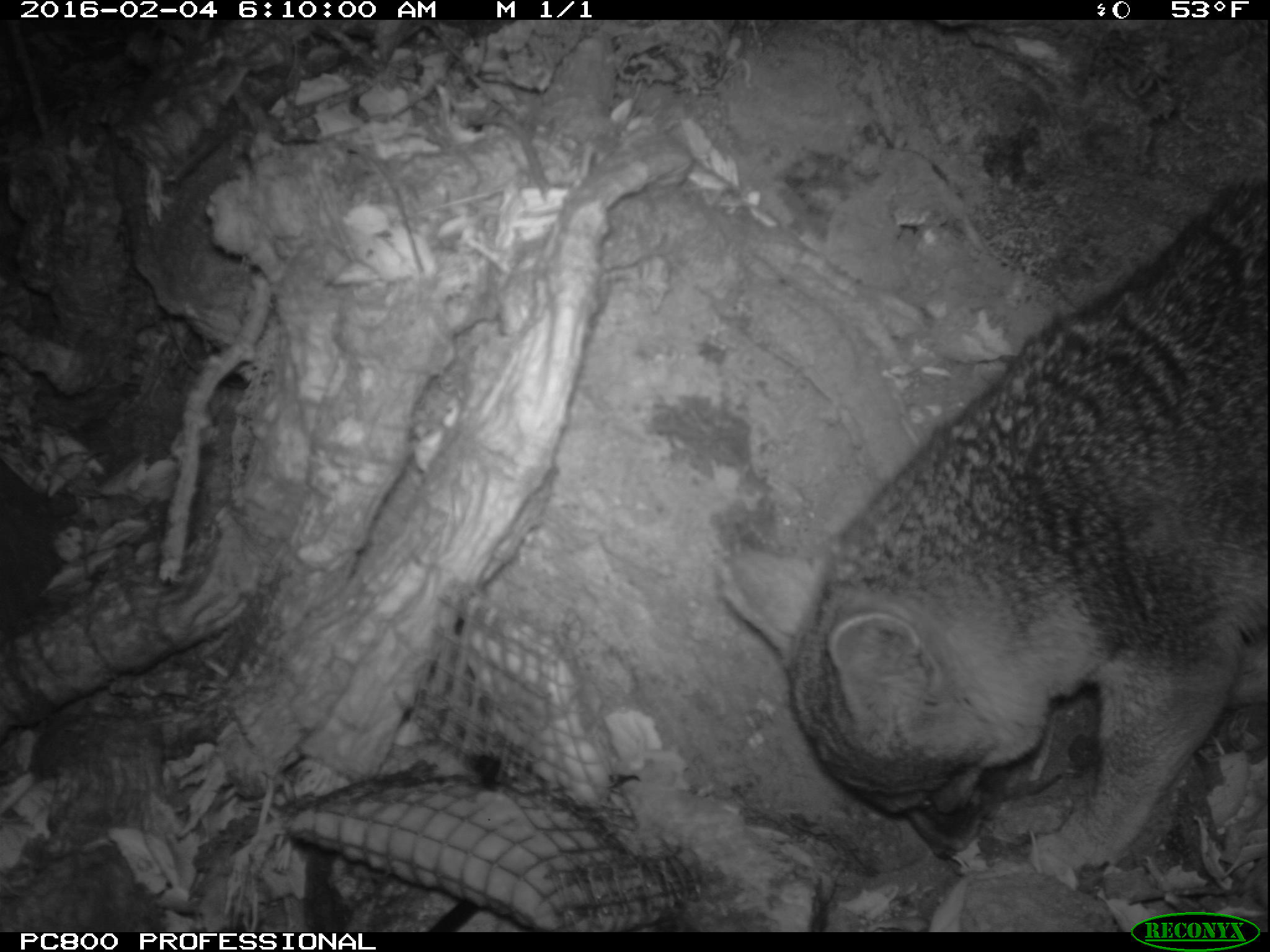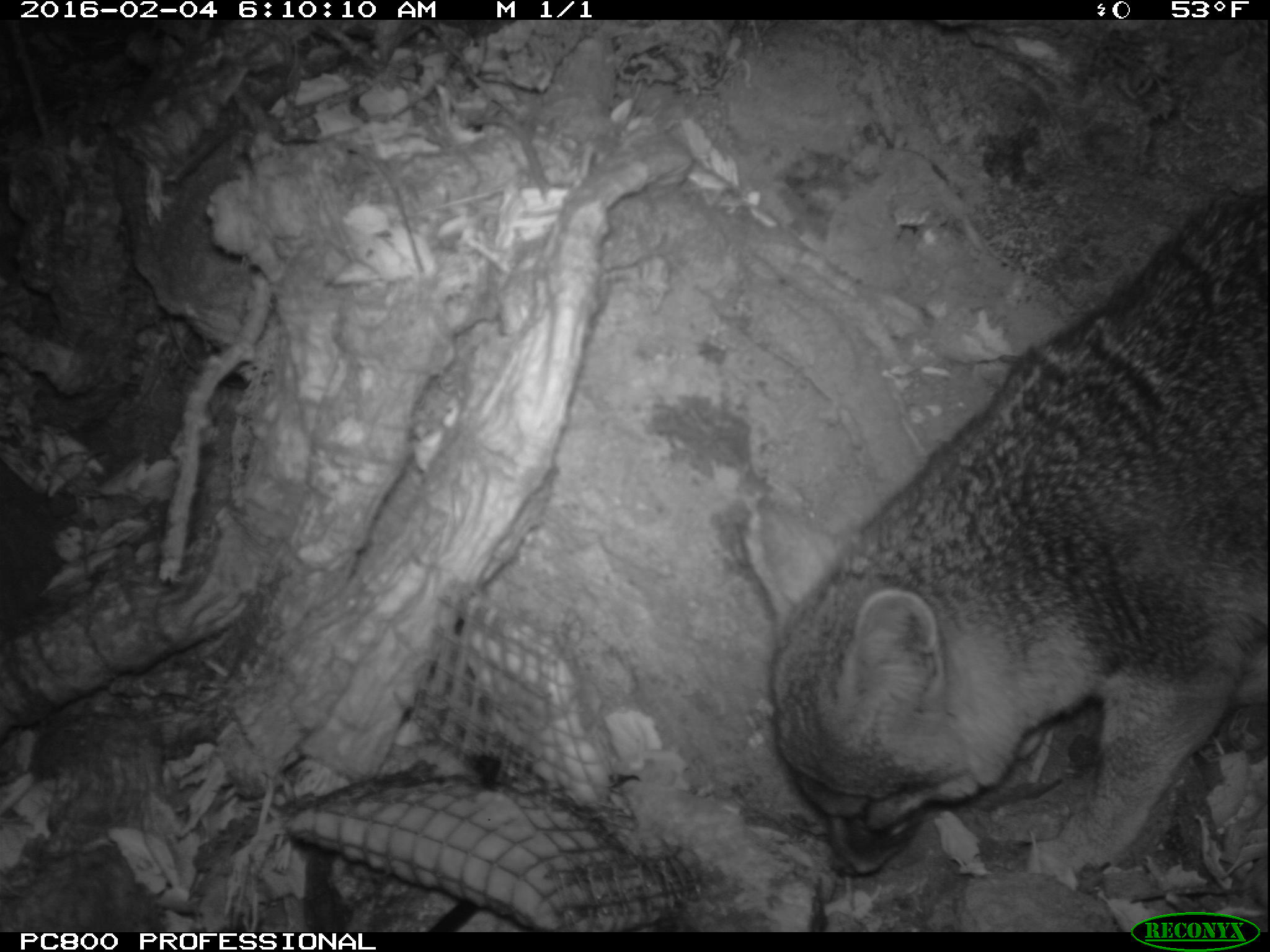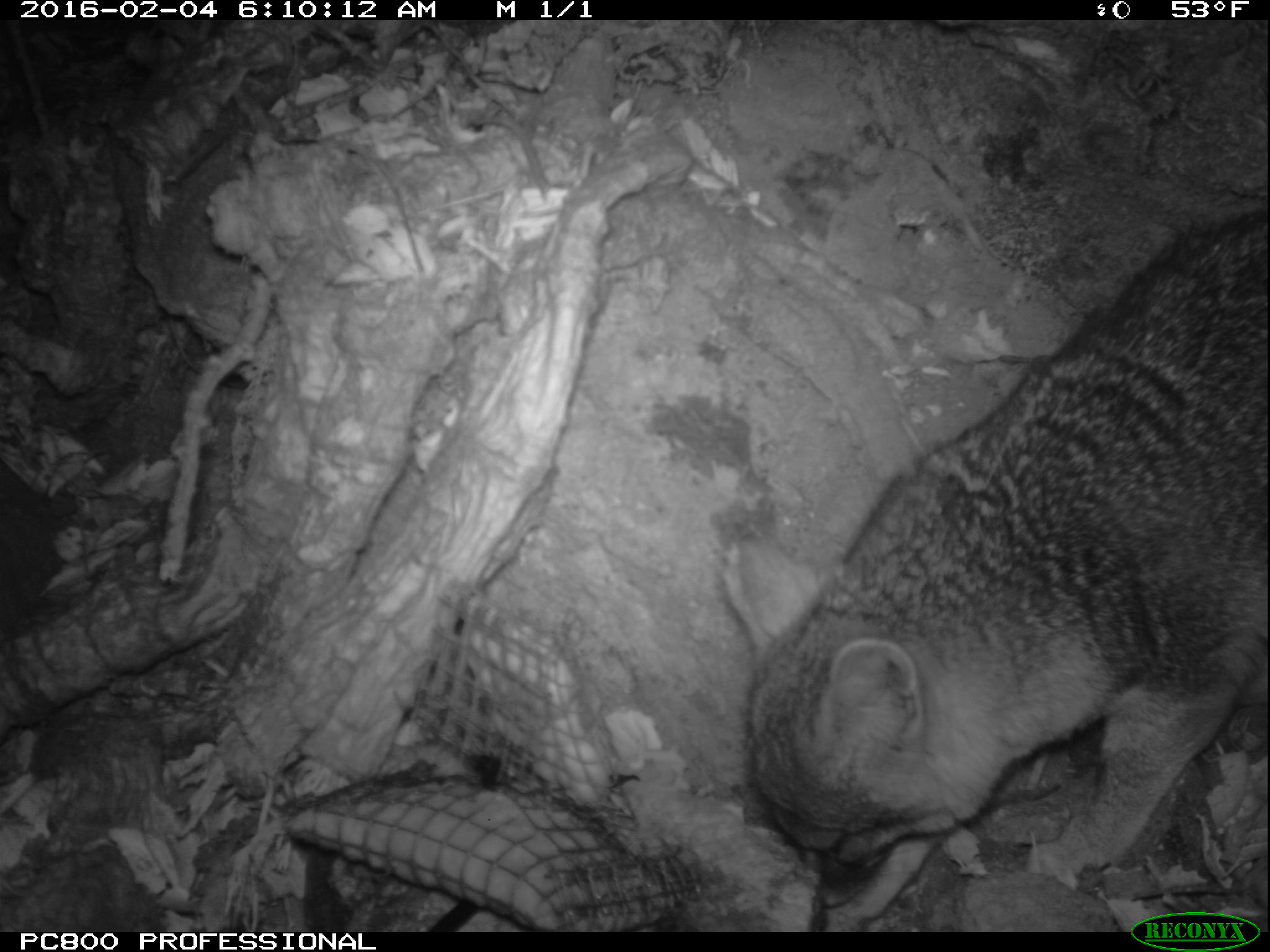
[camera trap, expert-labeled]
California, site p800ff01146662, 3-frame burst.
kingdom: Animalia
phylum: Chordata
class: Mammalia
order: Carnivora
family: Canidae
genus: Urocyon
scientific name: Urocyon littoralis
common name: island fox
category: fox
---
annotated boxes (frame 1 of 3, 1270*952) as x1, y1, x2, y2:
fox: 723, 178, 1269, 888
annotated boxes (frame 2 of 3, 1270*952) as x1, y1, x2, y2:
fox: 740, 184, 1269, 892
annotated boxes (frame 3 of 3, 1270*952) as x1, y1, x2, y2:
fox: 725, 209, 1268, 932